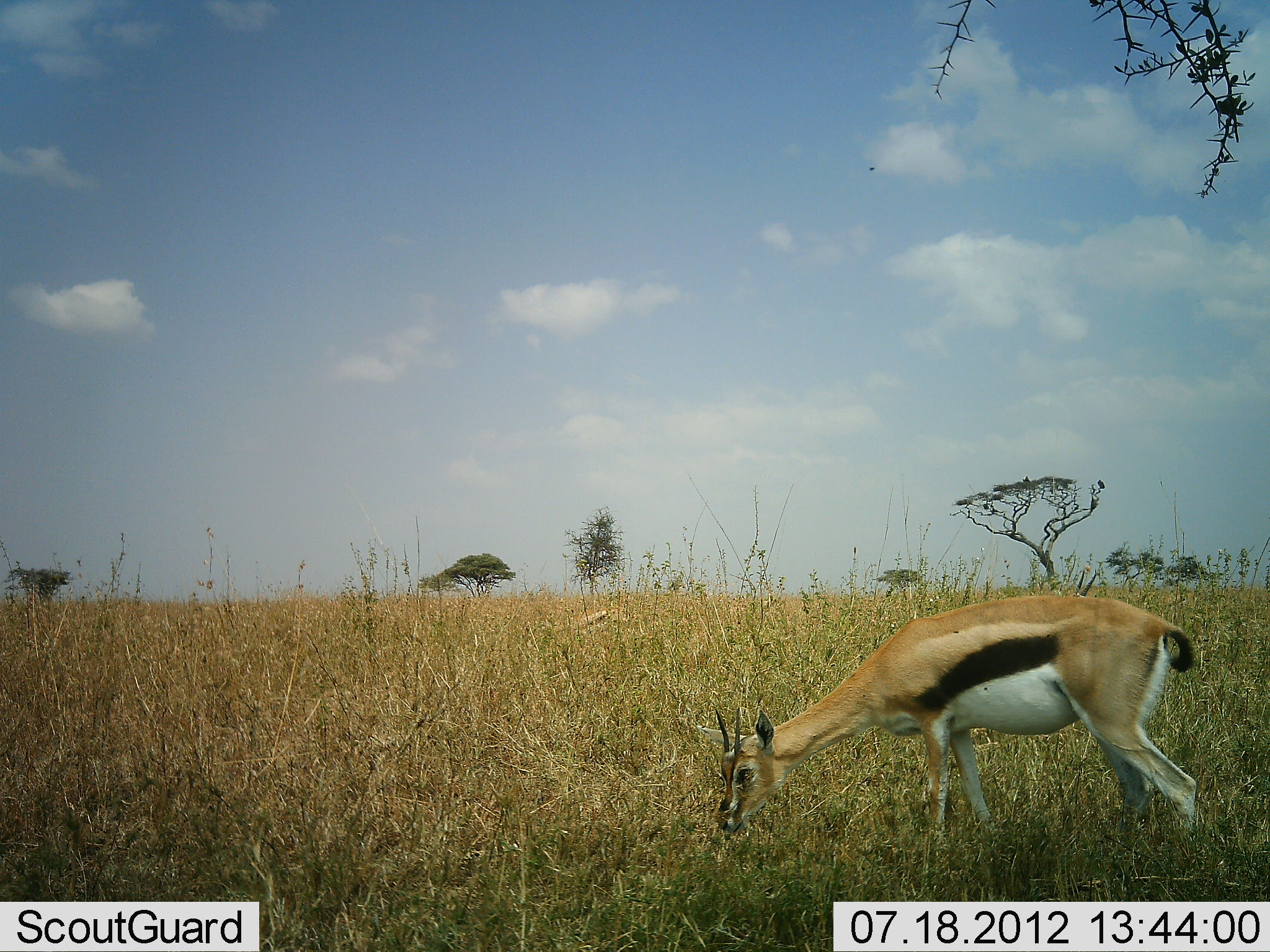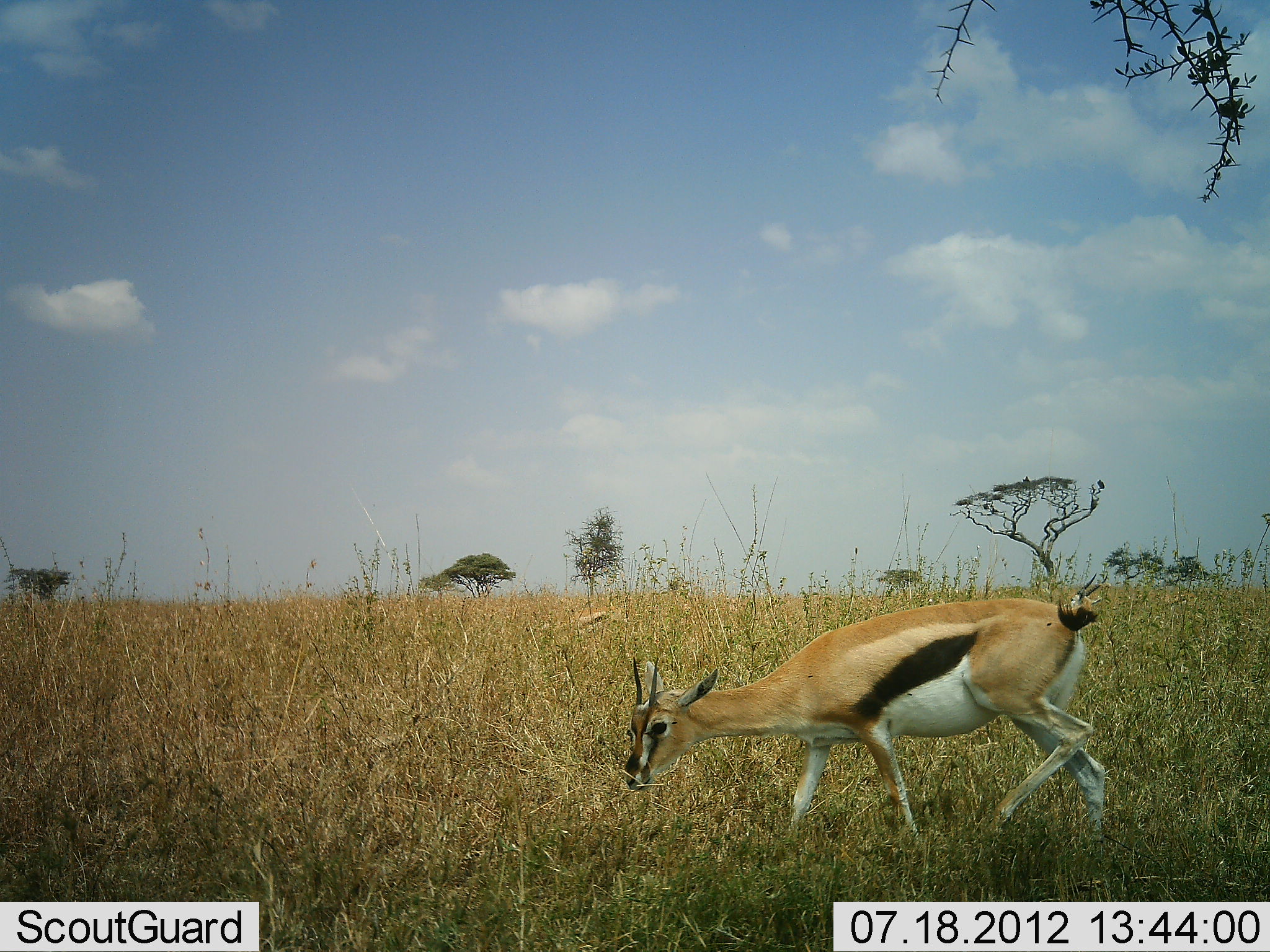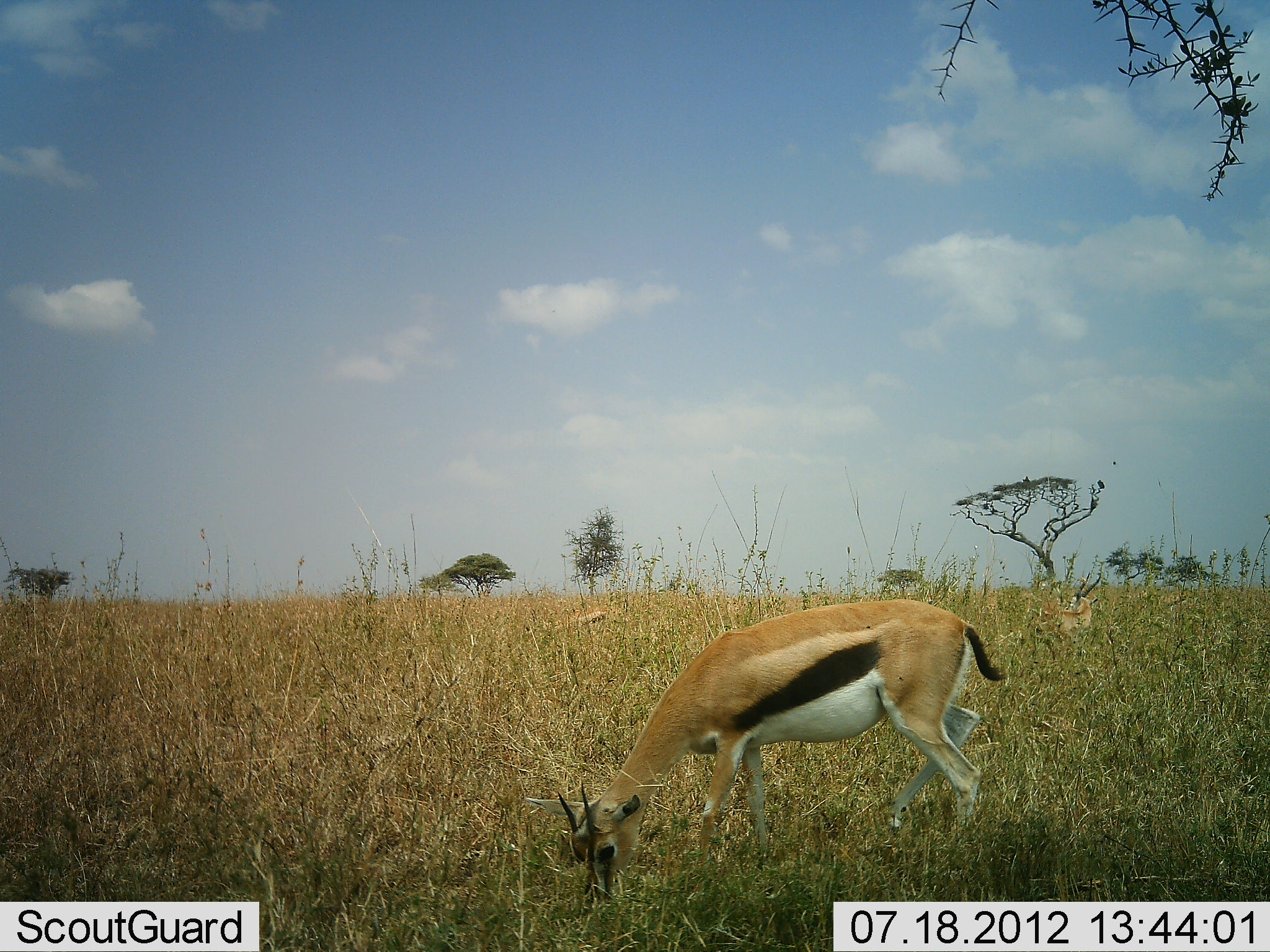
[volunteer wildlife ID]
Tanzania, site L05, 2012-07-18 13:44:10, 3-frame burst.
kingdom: Animalia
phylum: Chordata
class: Mammalia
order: Artiodactyla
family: Bovidae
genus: Eudorcas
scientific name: Eudorcas thomsonii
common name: thomson's gazelle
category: gazellethomsons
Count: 1.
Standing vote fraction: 10%.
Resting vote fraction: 0%.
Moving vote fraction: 70%.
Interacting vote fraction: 0%.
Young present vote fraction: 0%.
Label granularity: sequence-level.